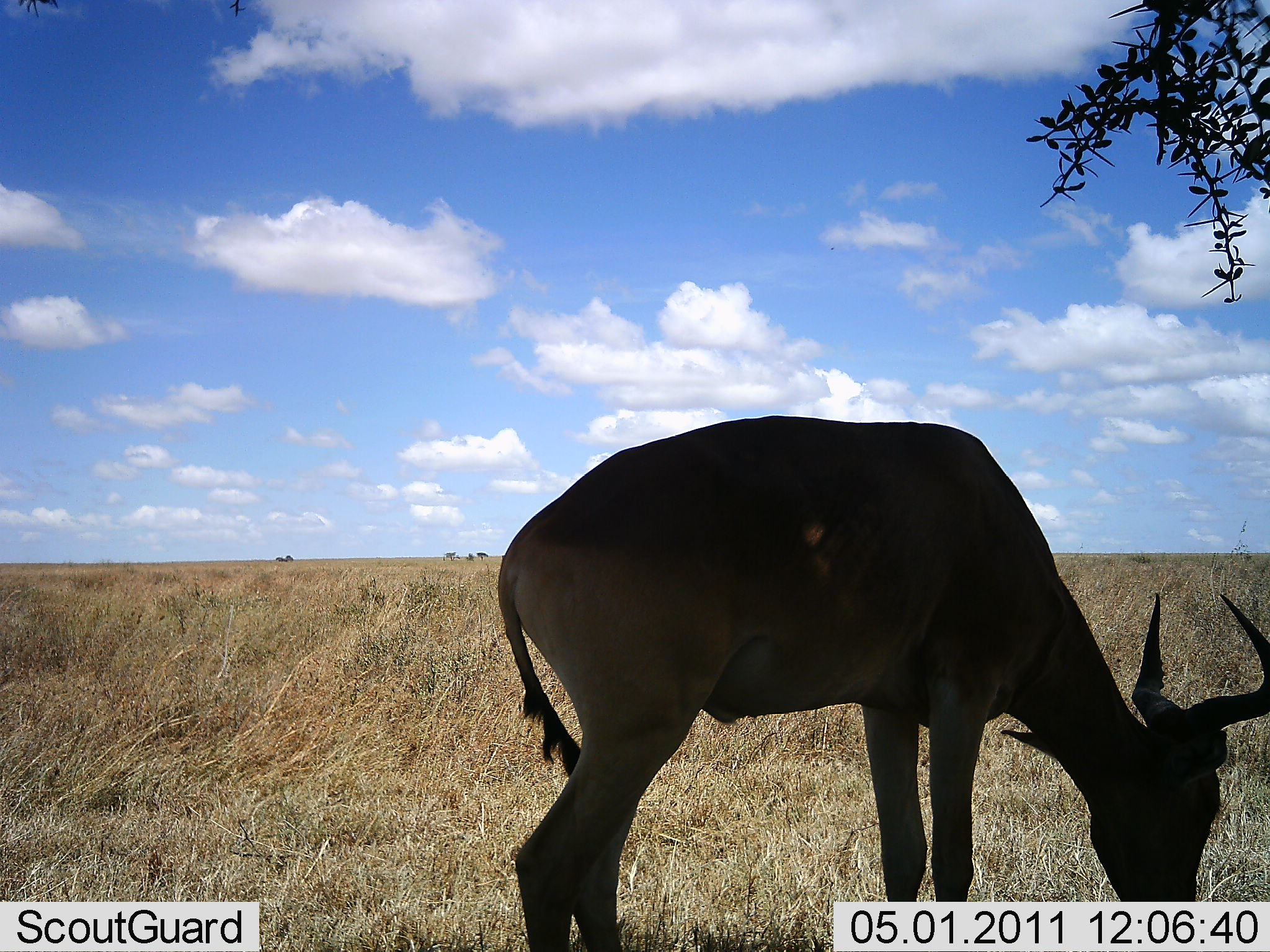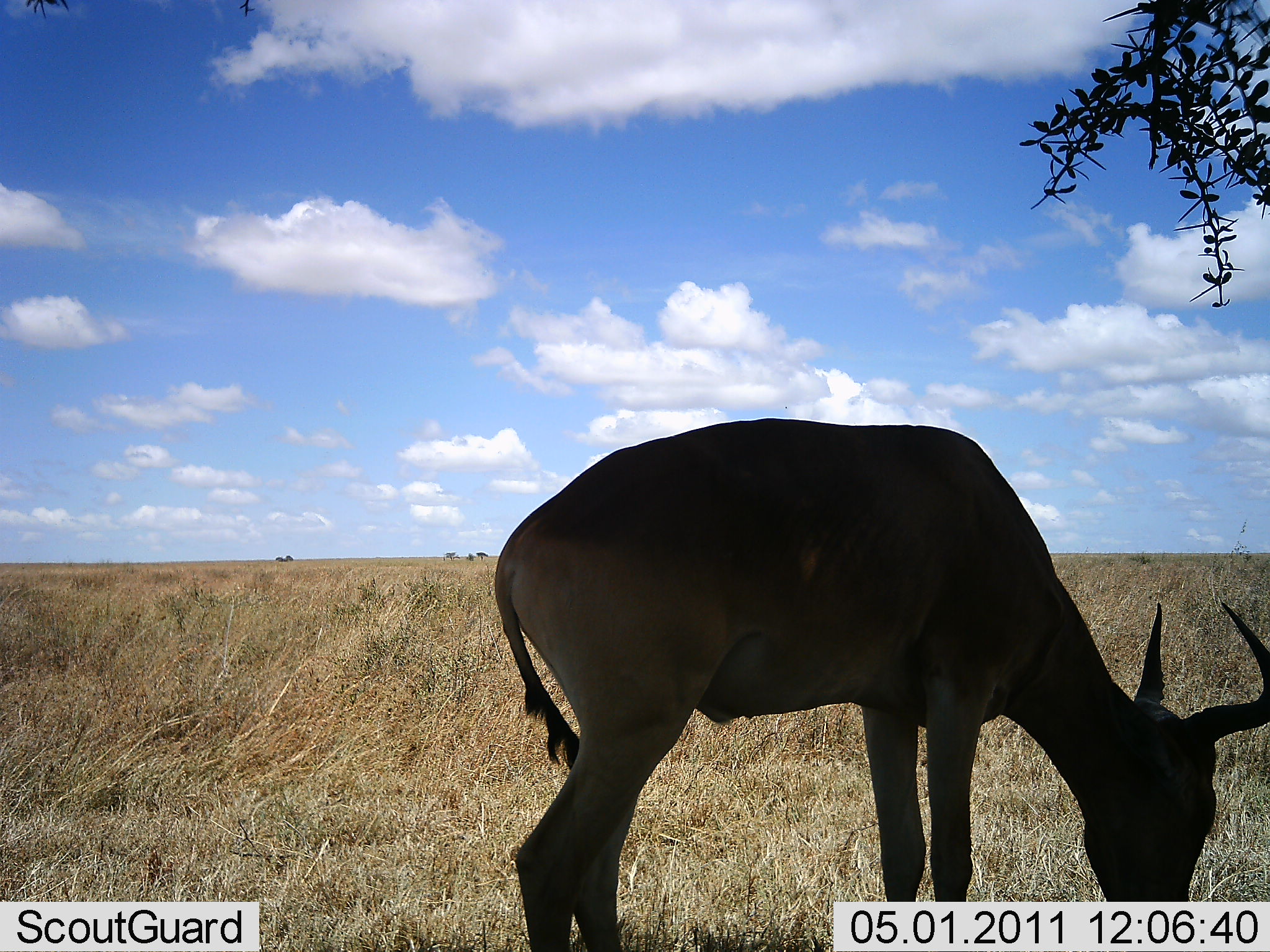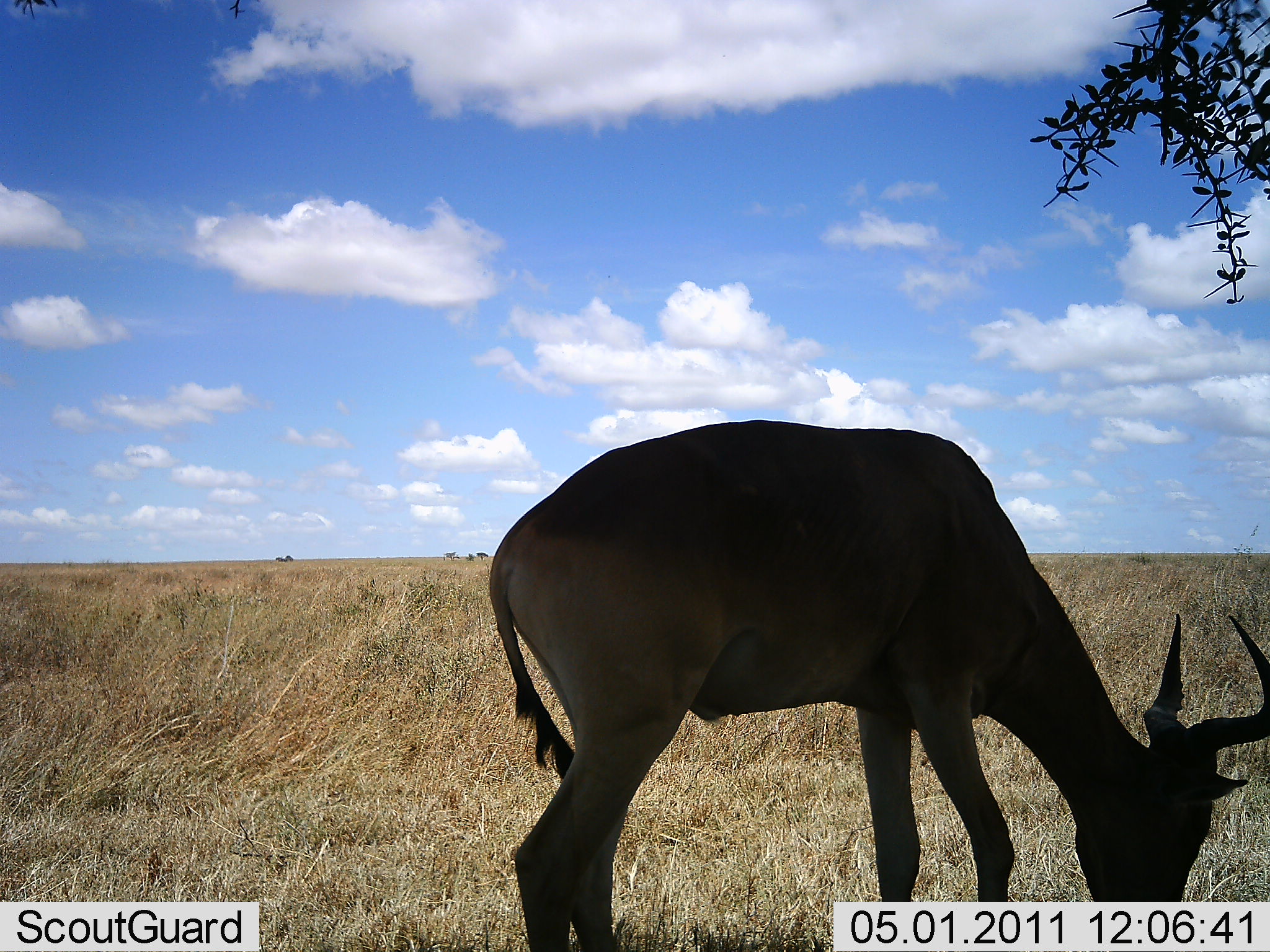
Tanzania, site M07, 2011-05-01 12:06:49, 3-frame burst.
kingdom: Animalia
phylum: Chordata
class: Mammalia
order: Artiodactyla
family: Bovidae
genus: Alcelaphus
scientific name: Alcelaphus buselaphus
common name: hartebeest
Hartebeest (Alcelaphus buselaphus), count 1. Behavior (volunteer vote fractions): standing 27%, resting 0%, moving 0%, interacting 0%. Young present (vote fraction): 0%. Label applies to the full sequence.